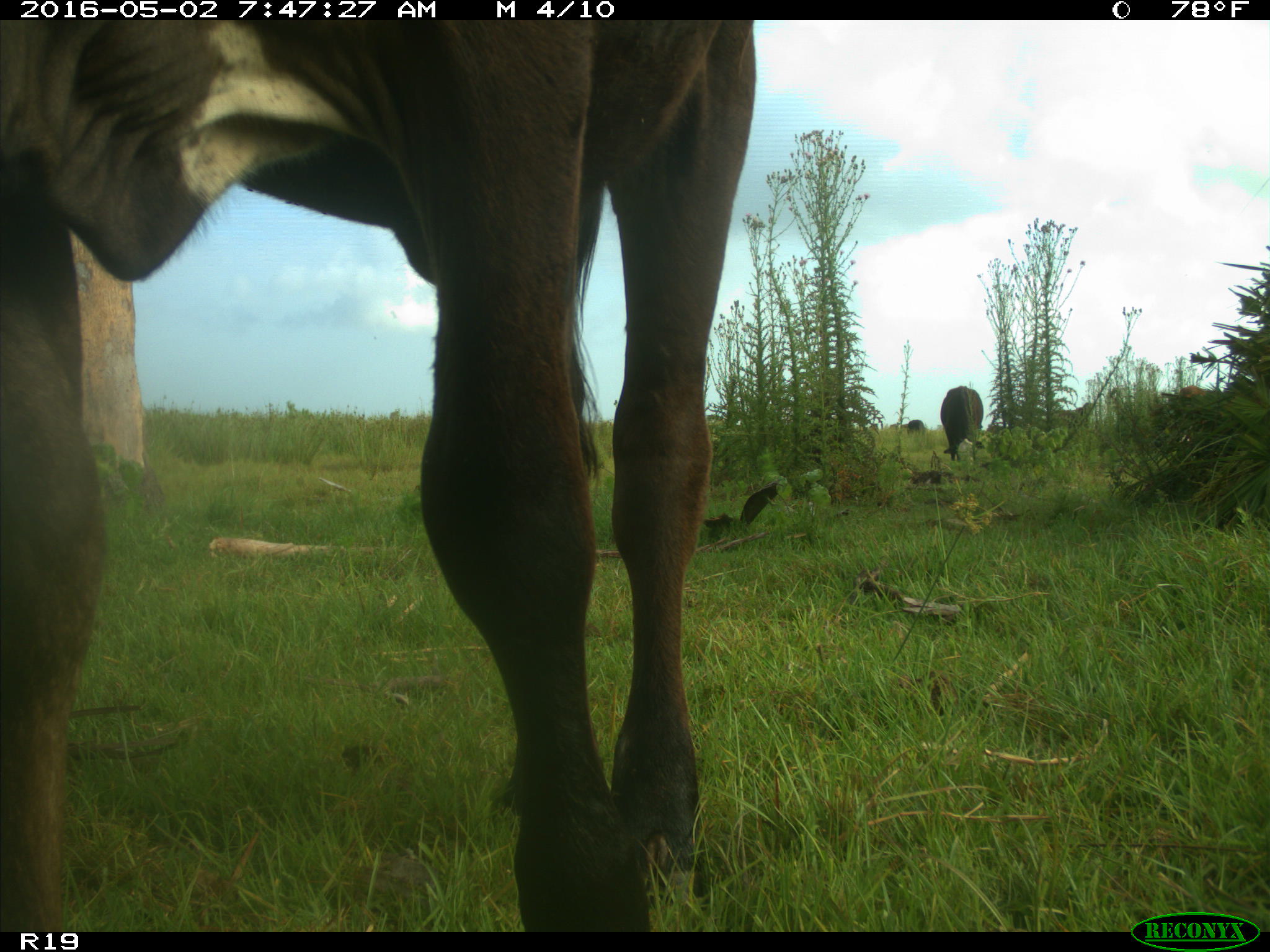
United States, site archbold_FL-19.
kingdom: Animalia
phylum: Chordata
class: Mammalia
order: Artiodactyla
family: Bovidae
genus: Bos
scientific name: Bos taurus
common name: domestic cow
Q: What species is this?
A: Bos taurus (domestic cow).